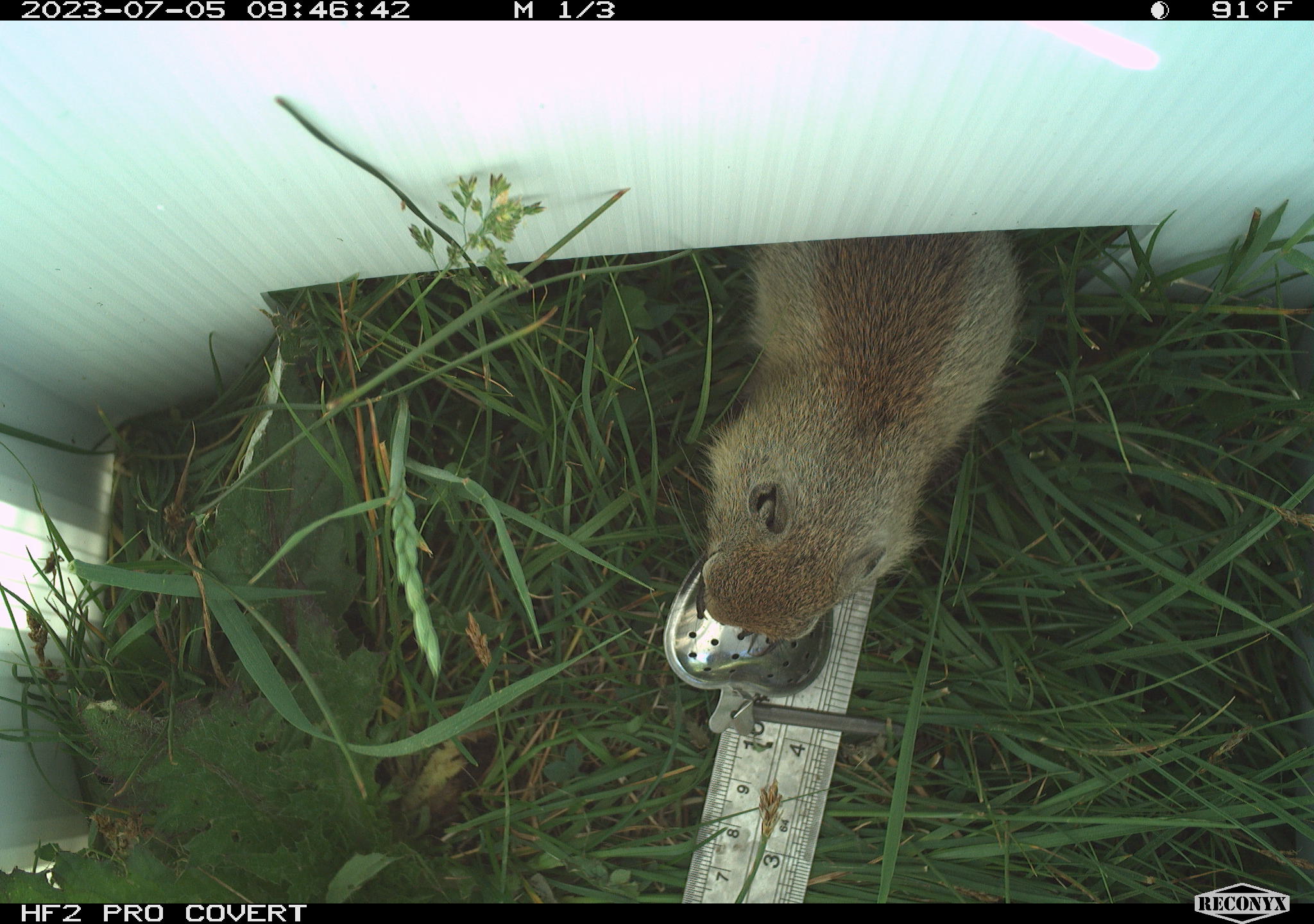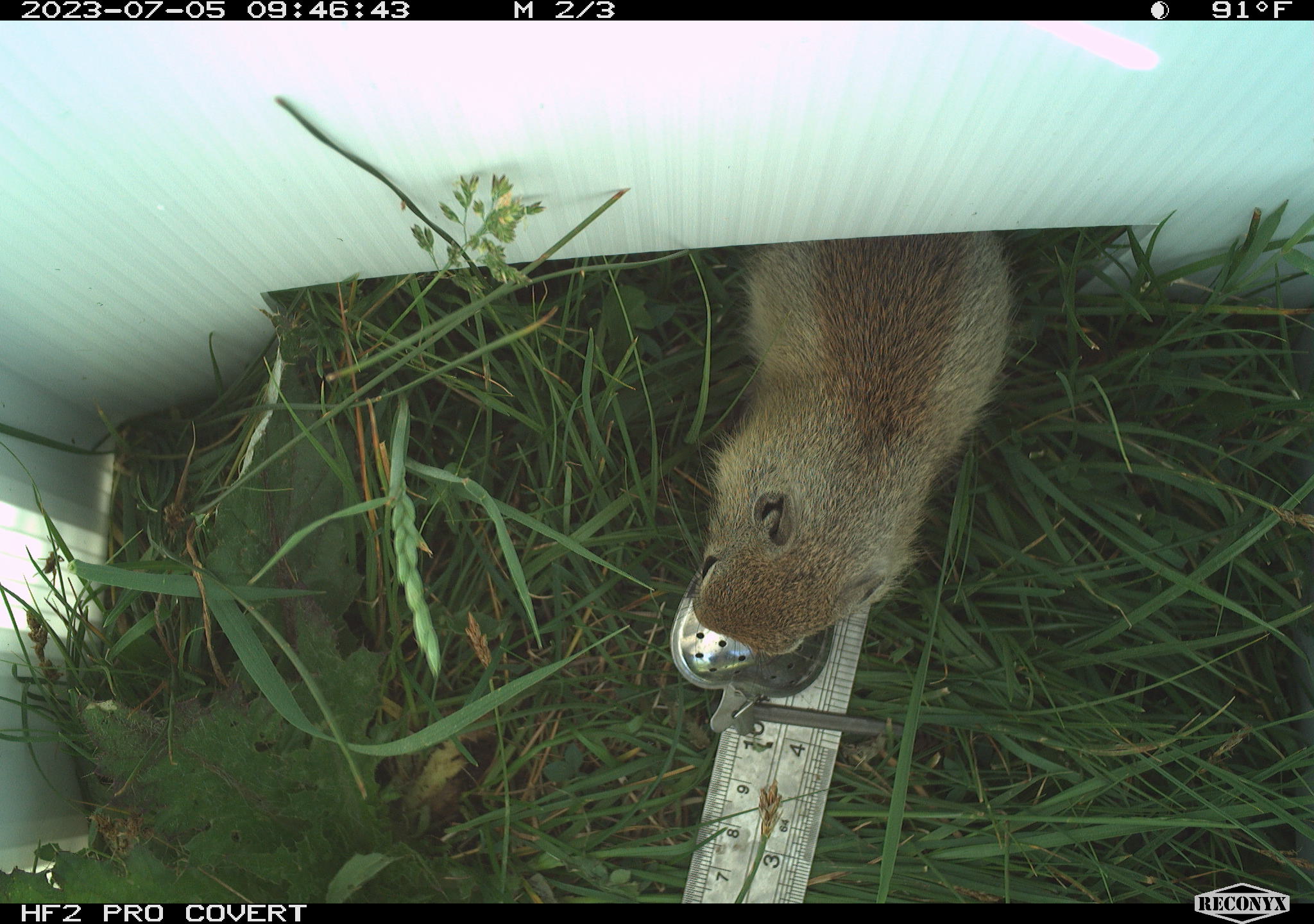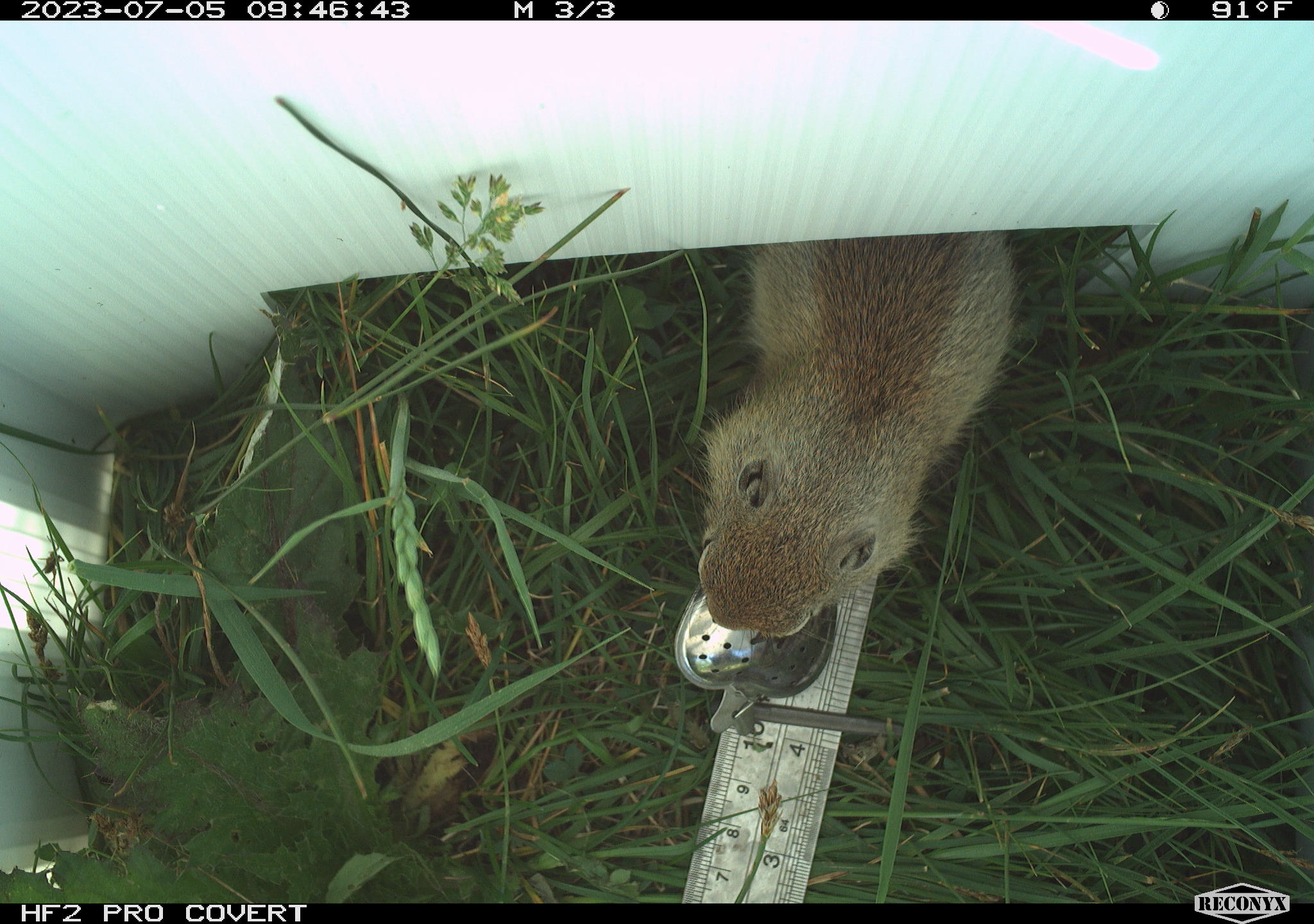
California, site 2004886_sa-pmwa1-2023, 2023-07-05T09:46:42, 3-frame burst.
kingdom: Animalia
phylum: Chordata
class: Mammalia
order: Rodentia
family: Sciuridae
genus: Urocitellus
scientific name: Urocitellus beldingi beldingi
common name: belding's ground squirrel